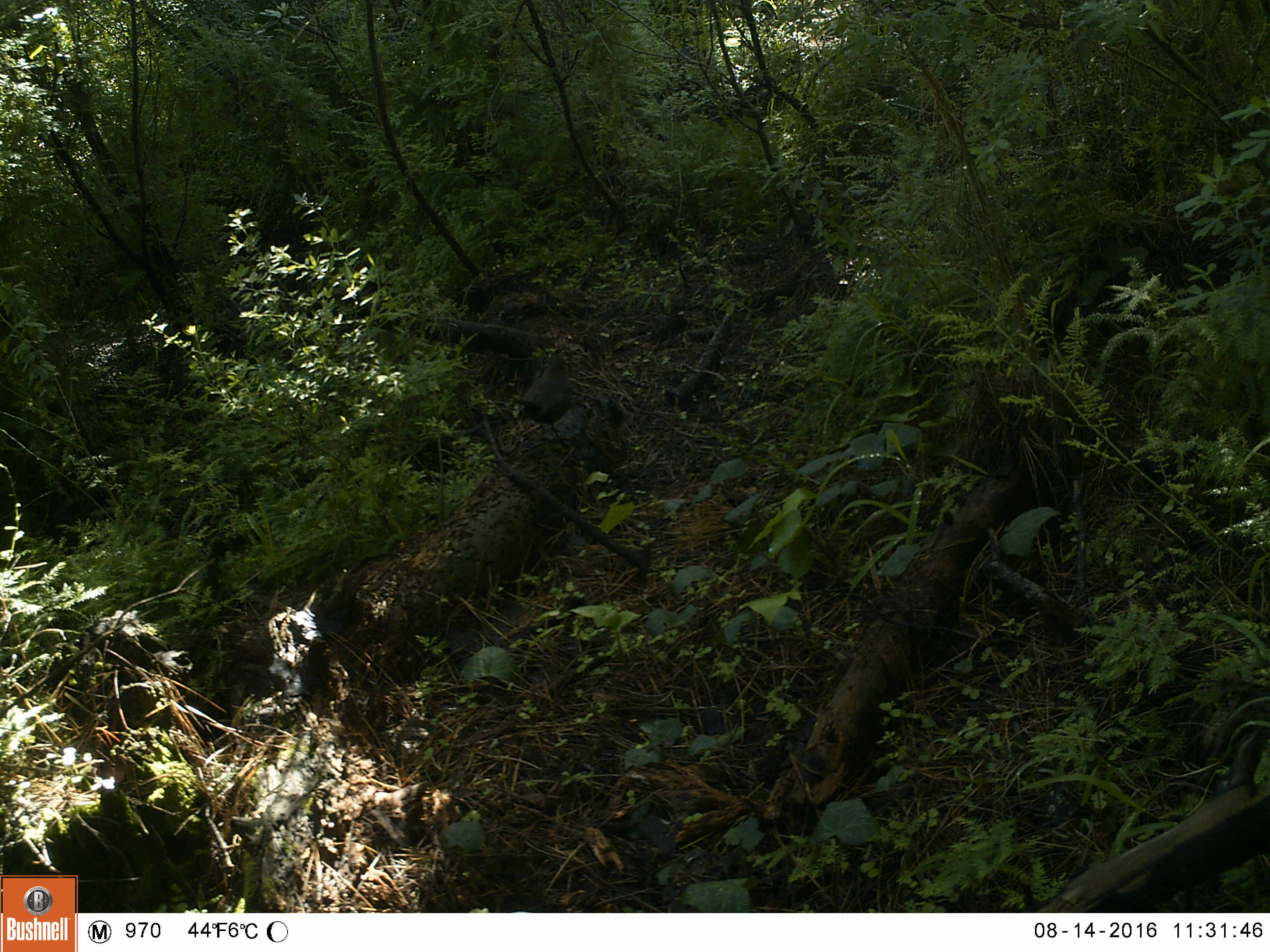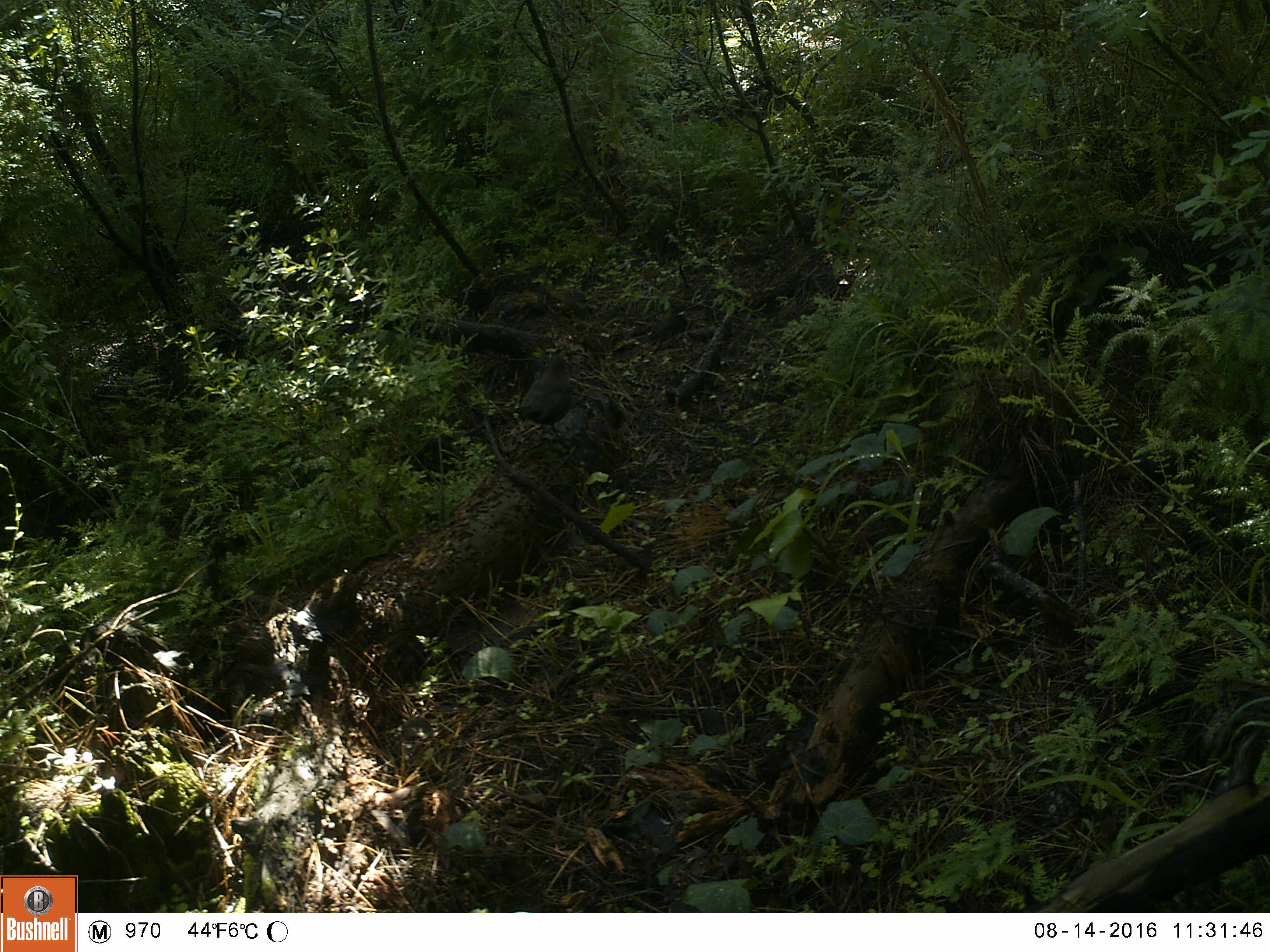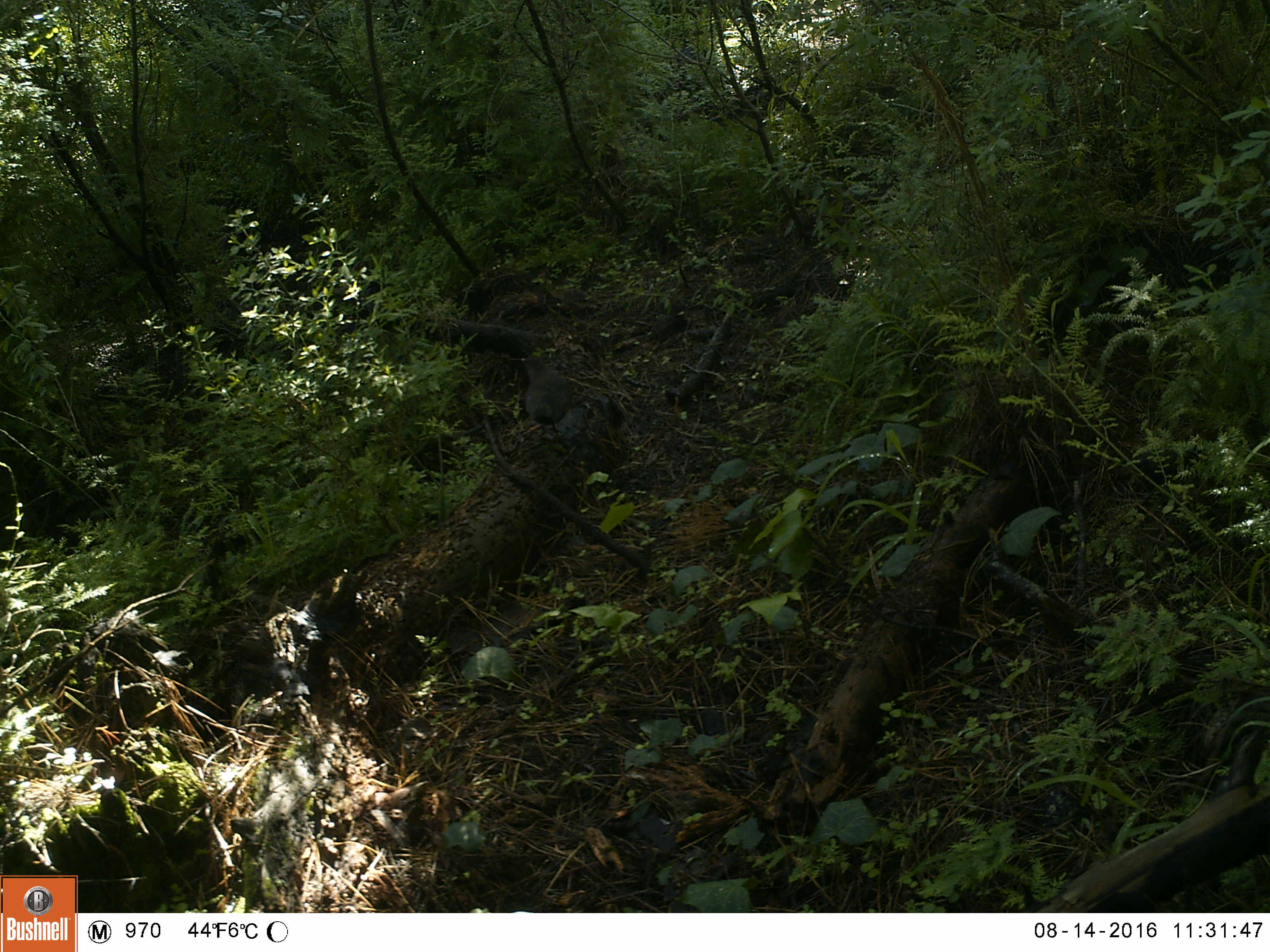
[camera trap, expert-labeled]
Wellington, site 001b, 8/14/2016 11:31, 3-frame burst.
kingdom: Animalia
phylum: Chordata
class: Aves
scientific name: Aves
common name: bird